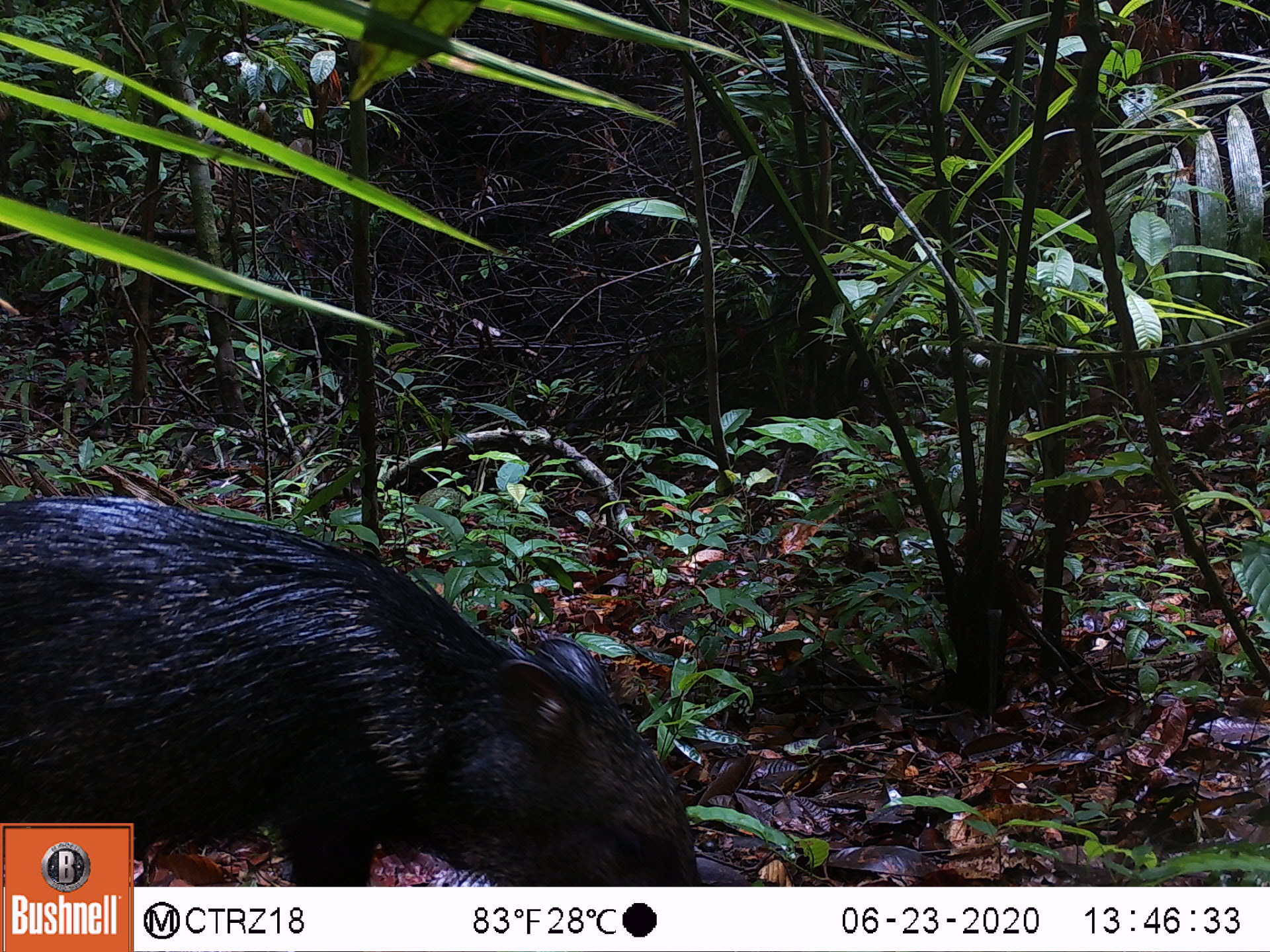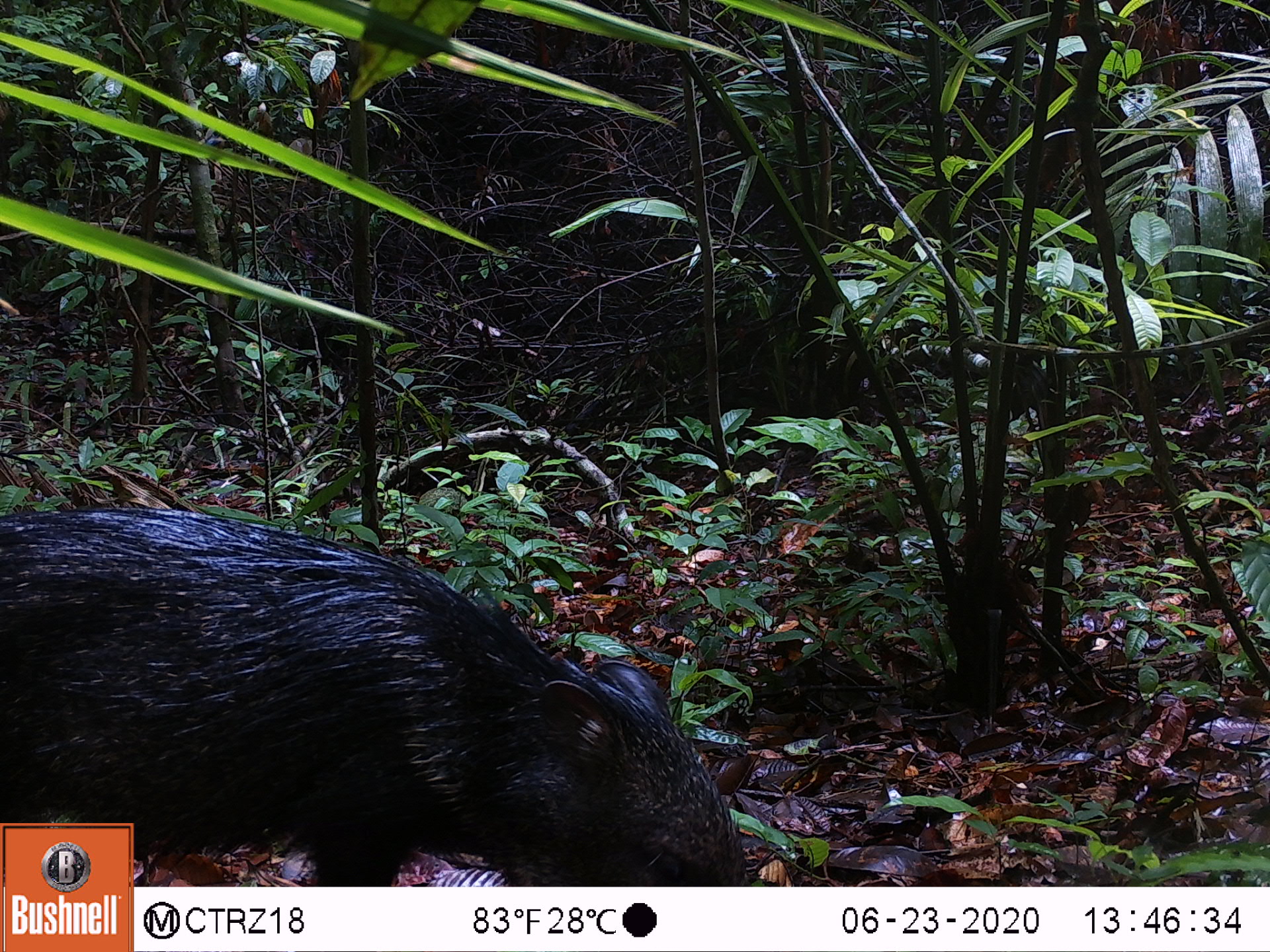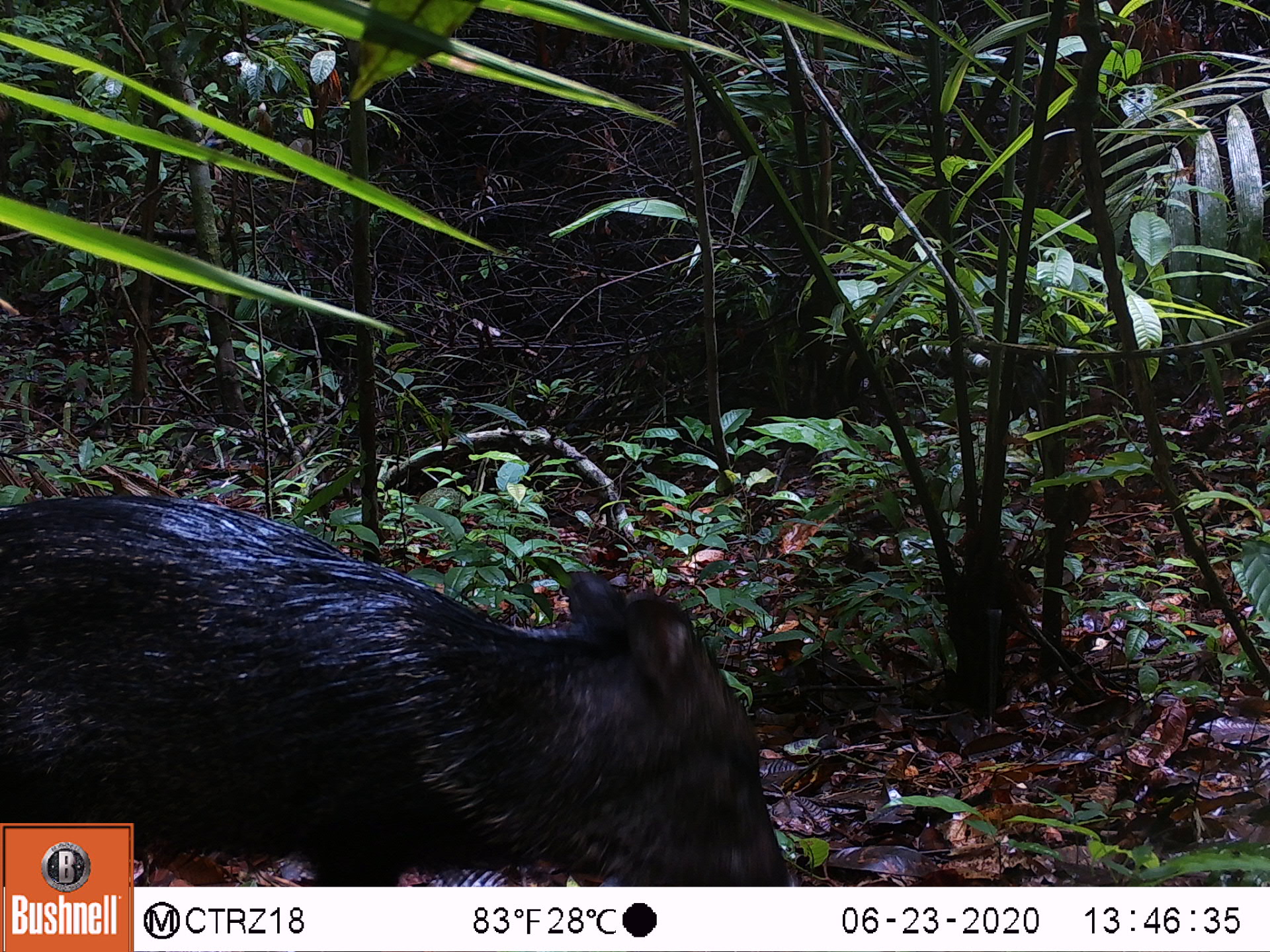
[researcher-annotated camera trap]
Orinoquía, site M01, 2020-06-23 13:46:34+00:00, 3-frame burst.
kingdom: Animalia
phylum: Chordata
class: Mammalia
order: Artiodactyla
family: Tayassuidae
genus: Pecari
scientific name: Pecari tajacu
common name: collared peccary